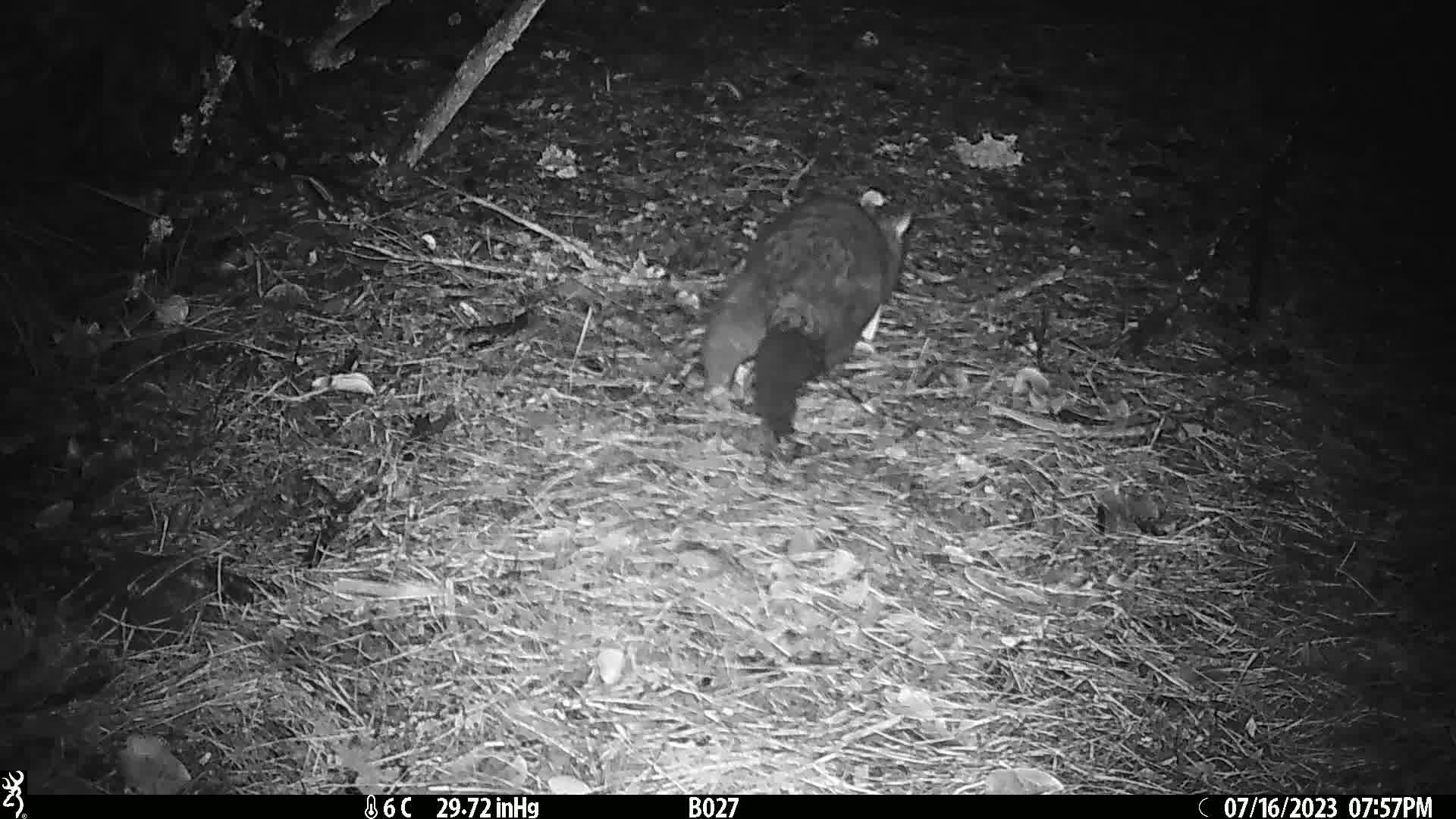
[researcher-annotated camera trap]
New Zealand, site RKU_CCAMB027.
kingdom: Animalia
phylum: Chordata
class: Mammalia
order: Diprotodontia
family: Phalangeridae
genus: Trichosurus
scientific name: Trichosurus vulpecula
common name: common brushtail possum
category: possum